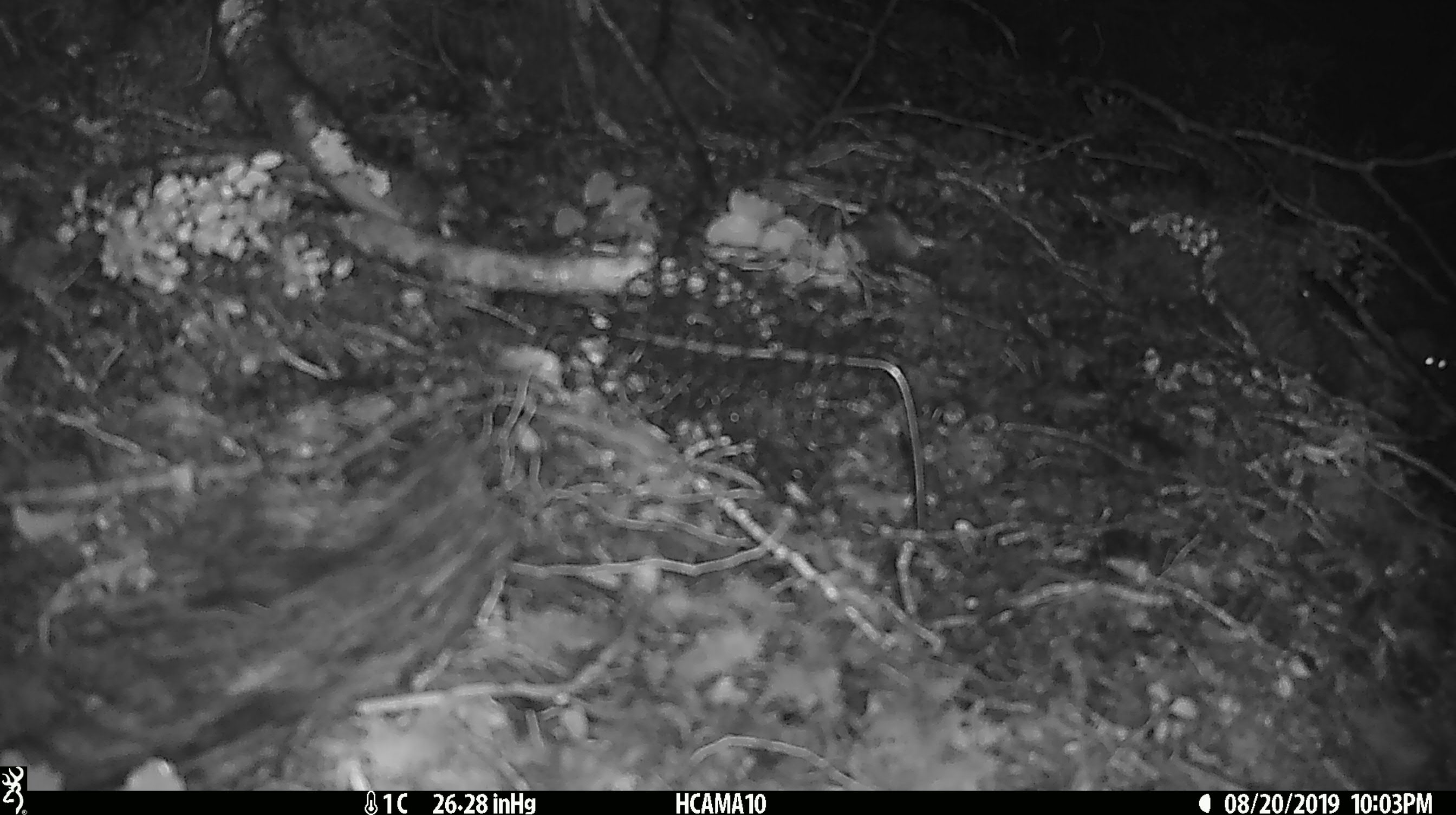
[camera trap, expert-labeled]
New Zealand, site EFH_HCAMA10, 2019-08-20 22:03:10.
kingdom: Animalia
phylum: Chordata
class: Mammalia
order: Rodentia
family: Muridae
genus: Mus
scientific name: Mus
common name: mouse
Mouse (Mus).